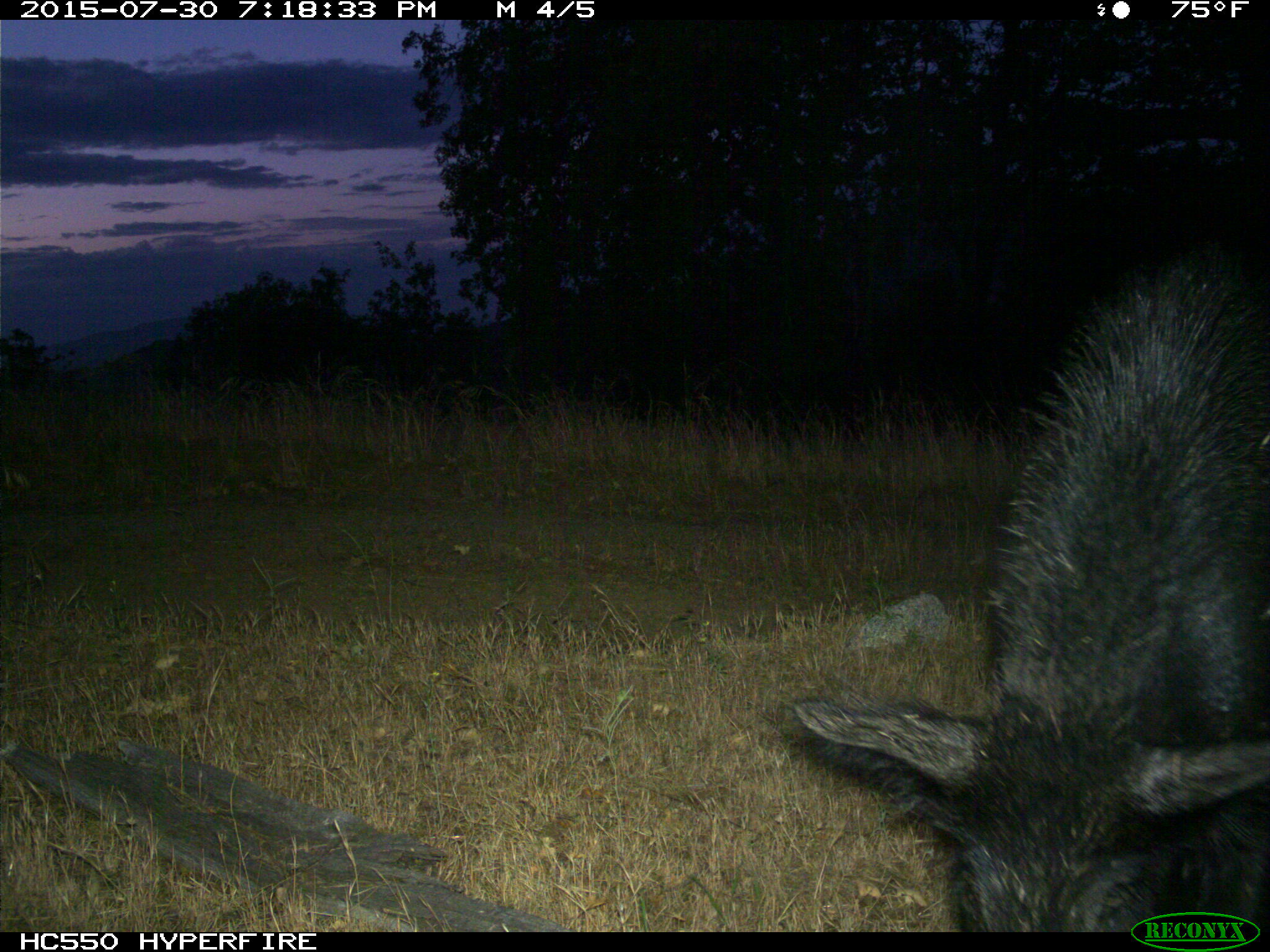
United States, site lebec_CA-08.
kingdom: Animalia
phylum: Chordata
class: Mammalia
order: Artiodactyla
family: Suidae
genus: Sus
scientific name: Sus scrofa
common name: wild boar